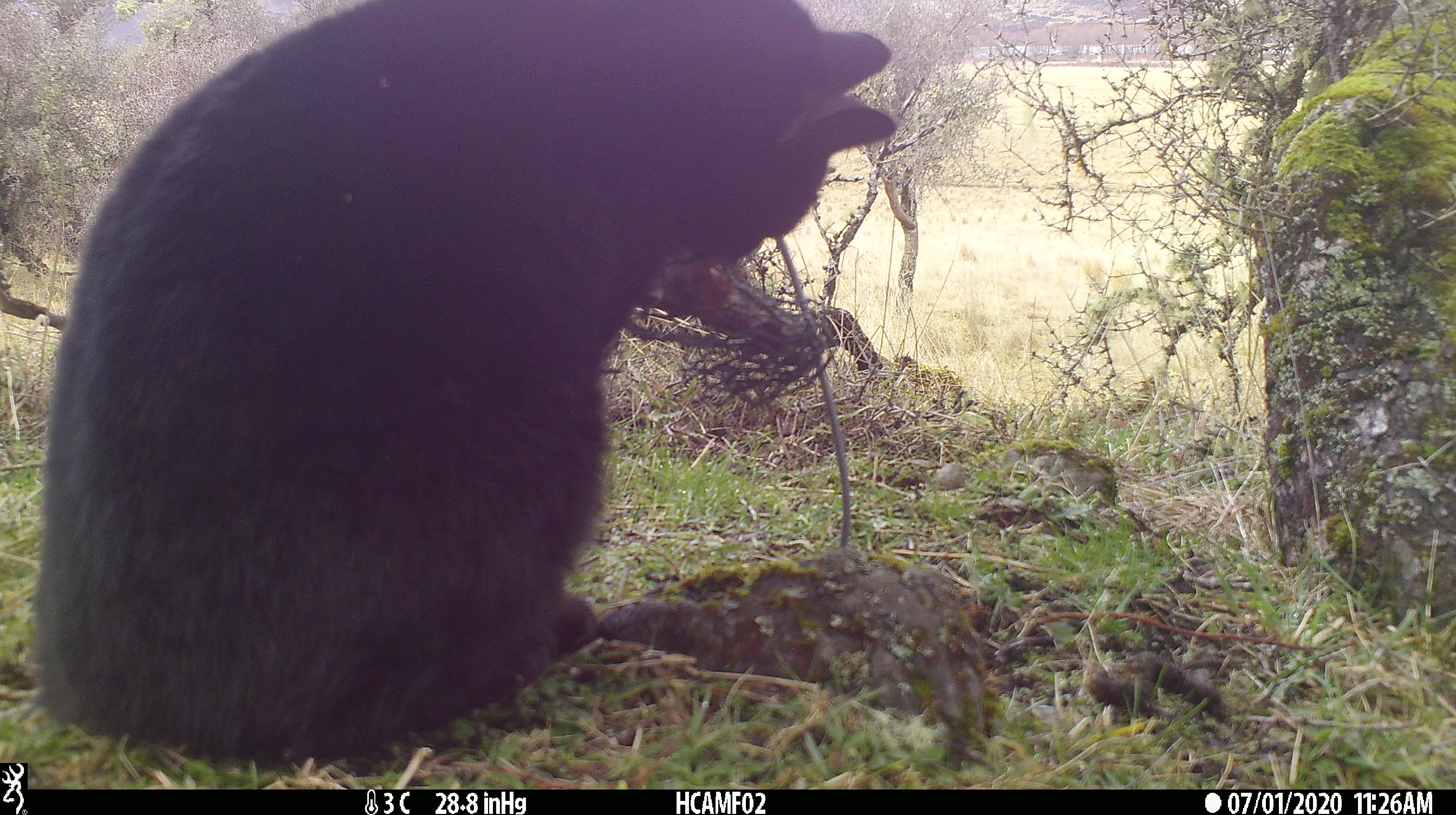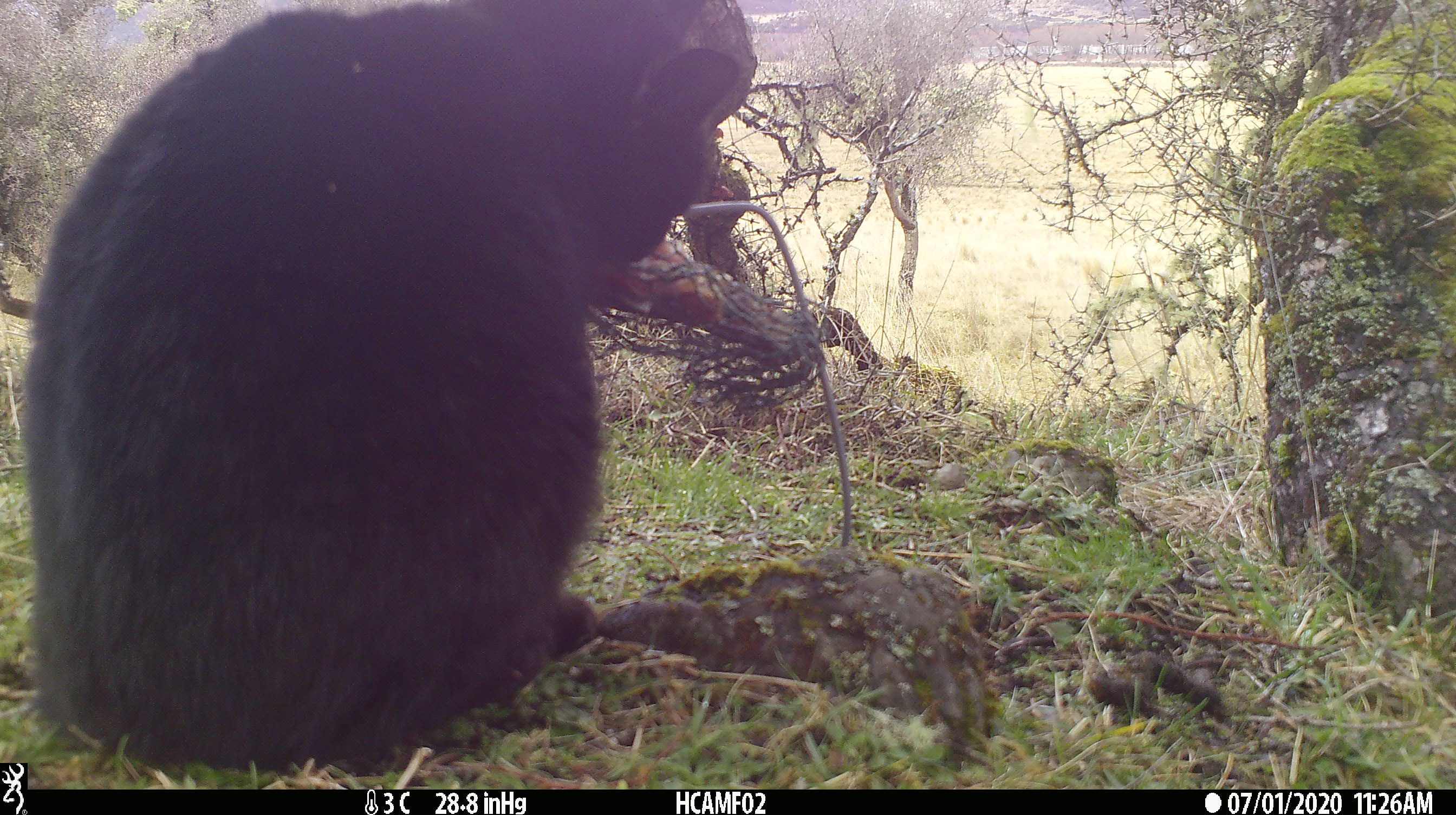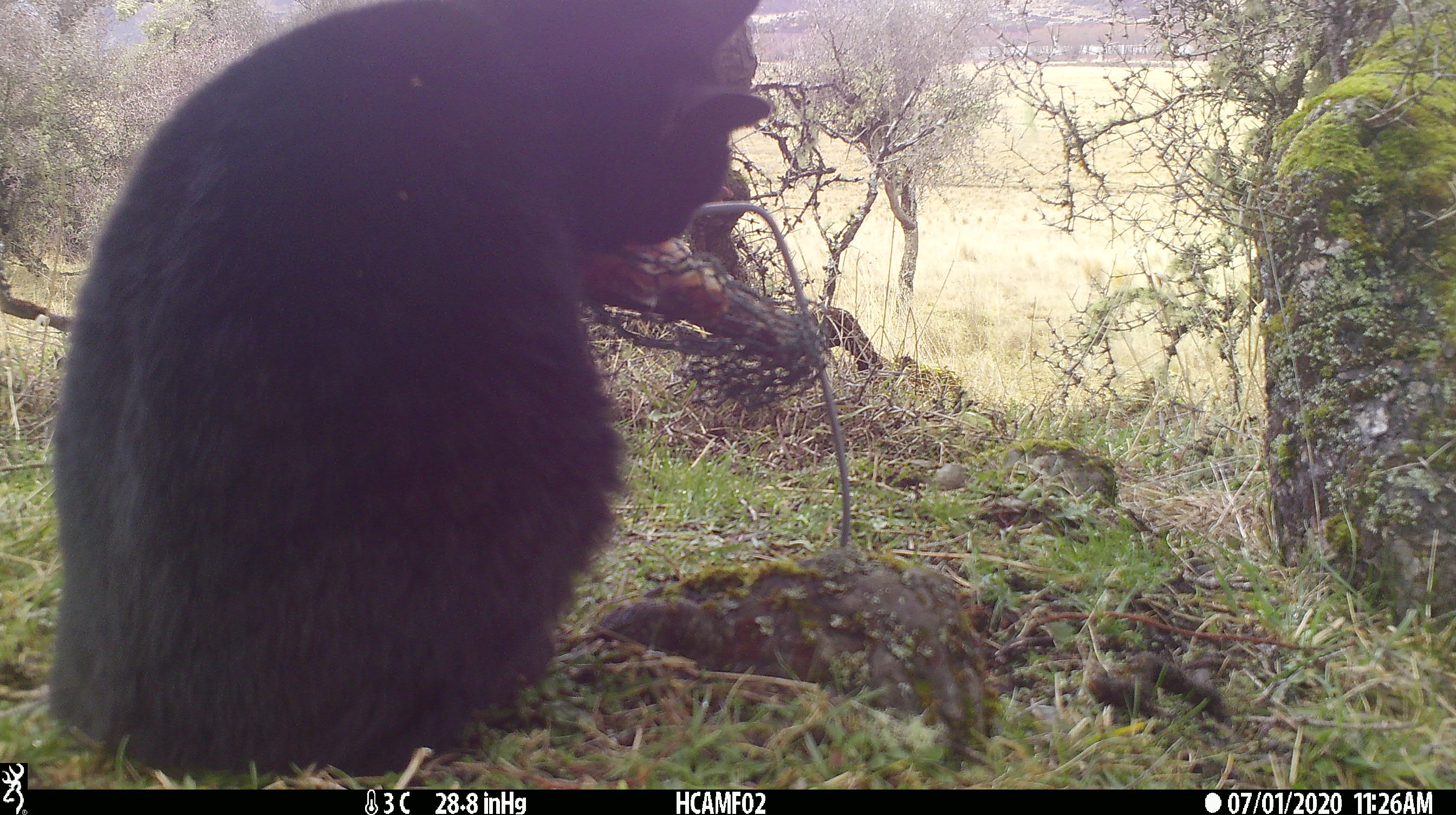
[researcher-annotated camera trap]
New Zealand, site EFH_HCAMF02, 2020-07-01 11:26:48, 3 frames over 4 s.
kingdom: Animalia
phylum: Chordata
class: Mammalia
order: Carnivora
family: Felidae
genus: Felis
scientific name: Felis catus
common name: domestic cat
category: cat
Cat (domestic cat) (Felis catus).